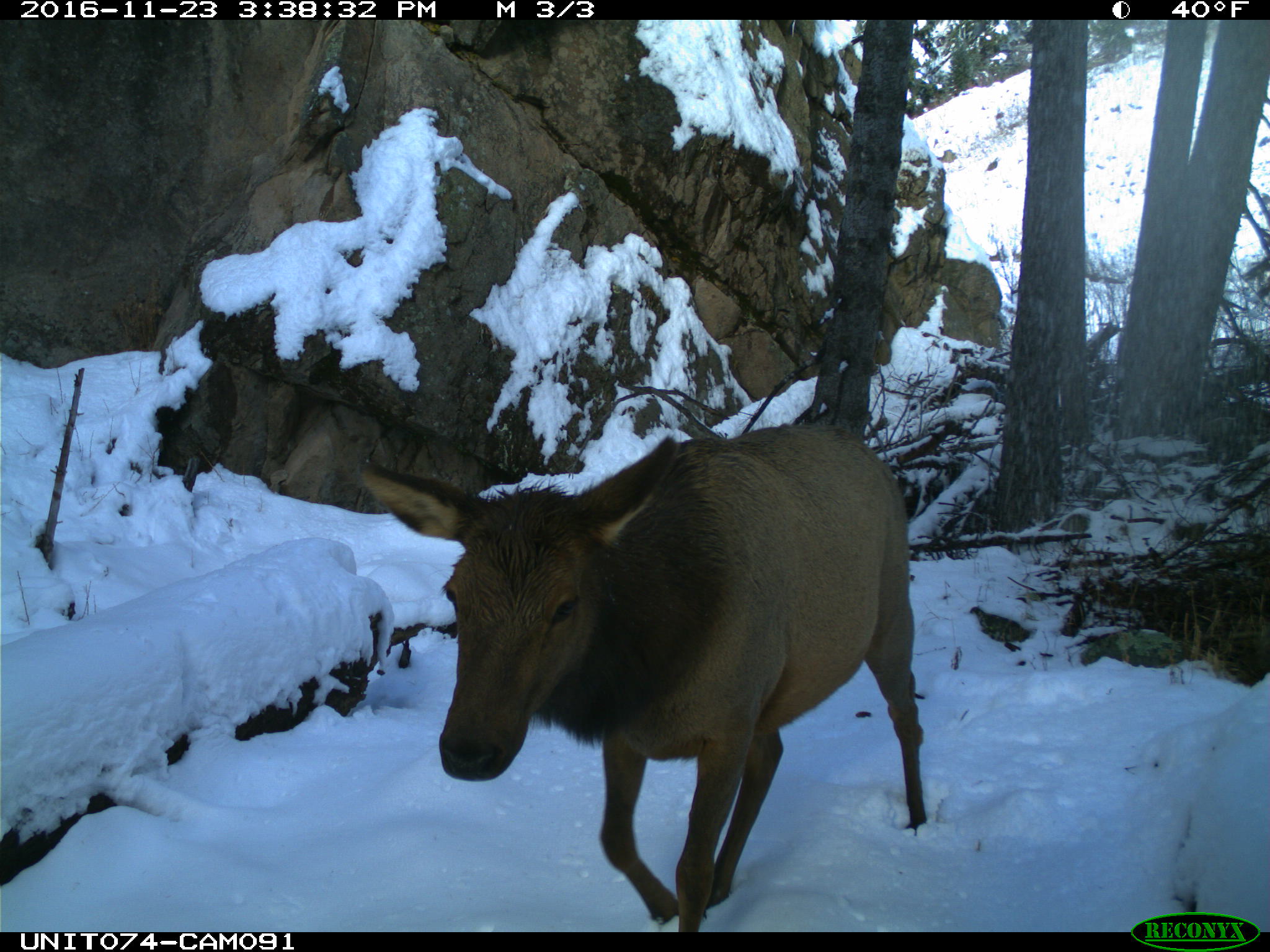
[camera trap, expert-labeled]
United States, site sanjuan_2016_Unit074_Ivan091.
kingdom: Animalia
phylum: Chordata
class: Mammalia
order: Artiodactyla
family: Cervidae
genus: Cervus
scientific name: Cervus elaphus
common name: red deer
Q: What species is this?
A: Cervus elaphus (red deer).